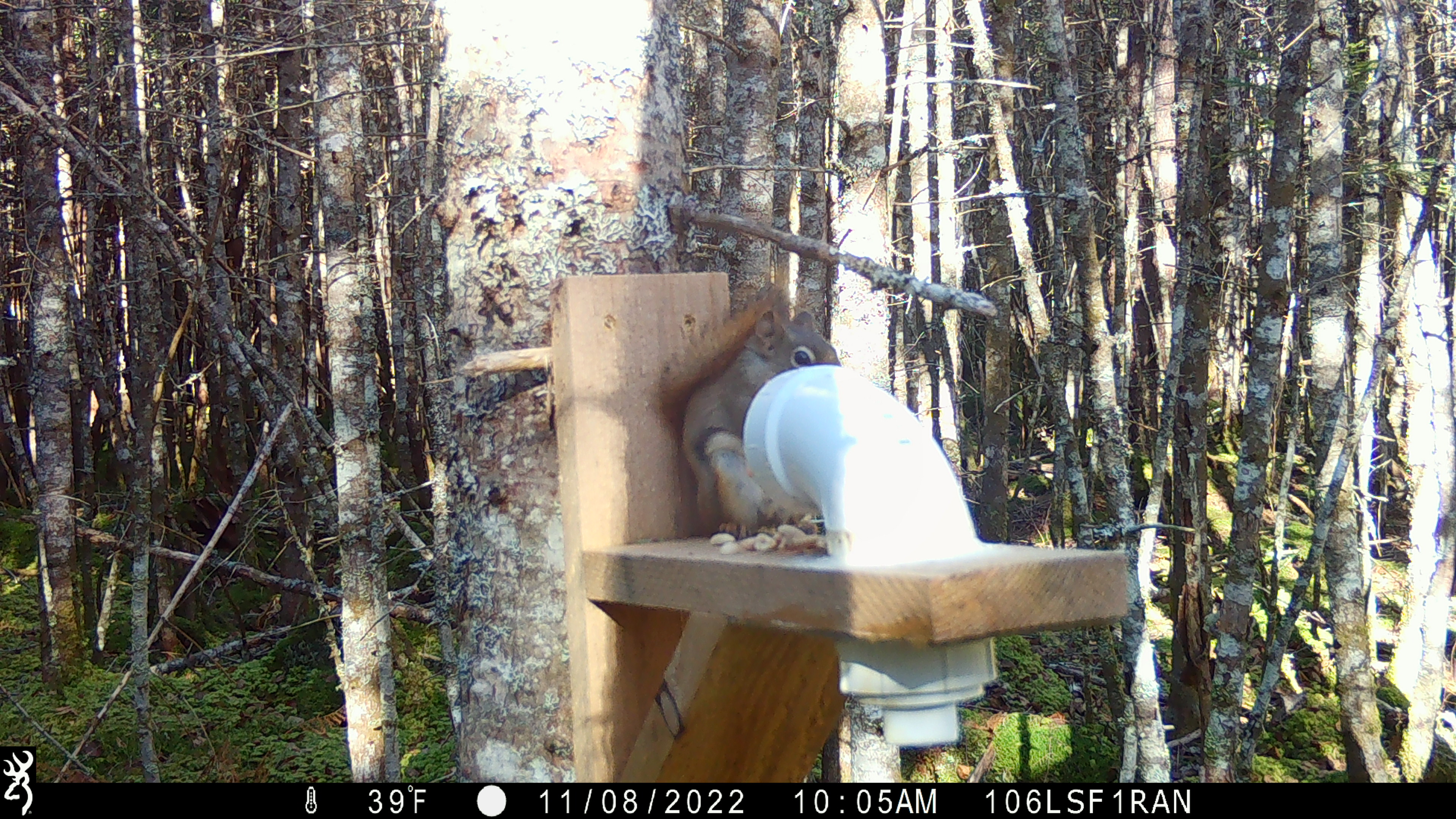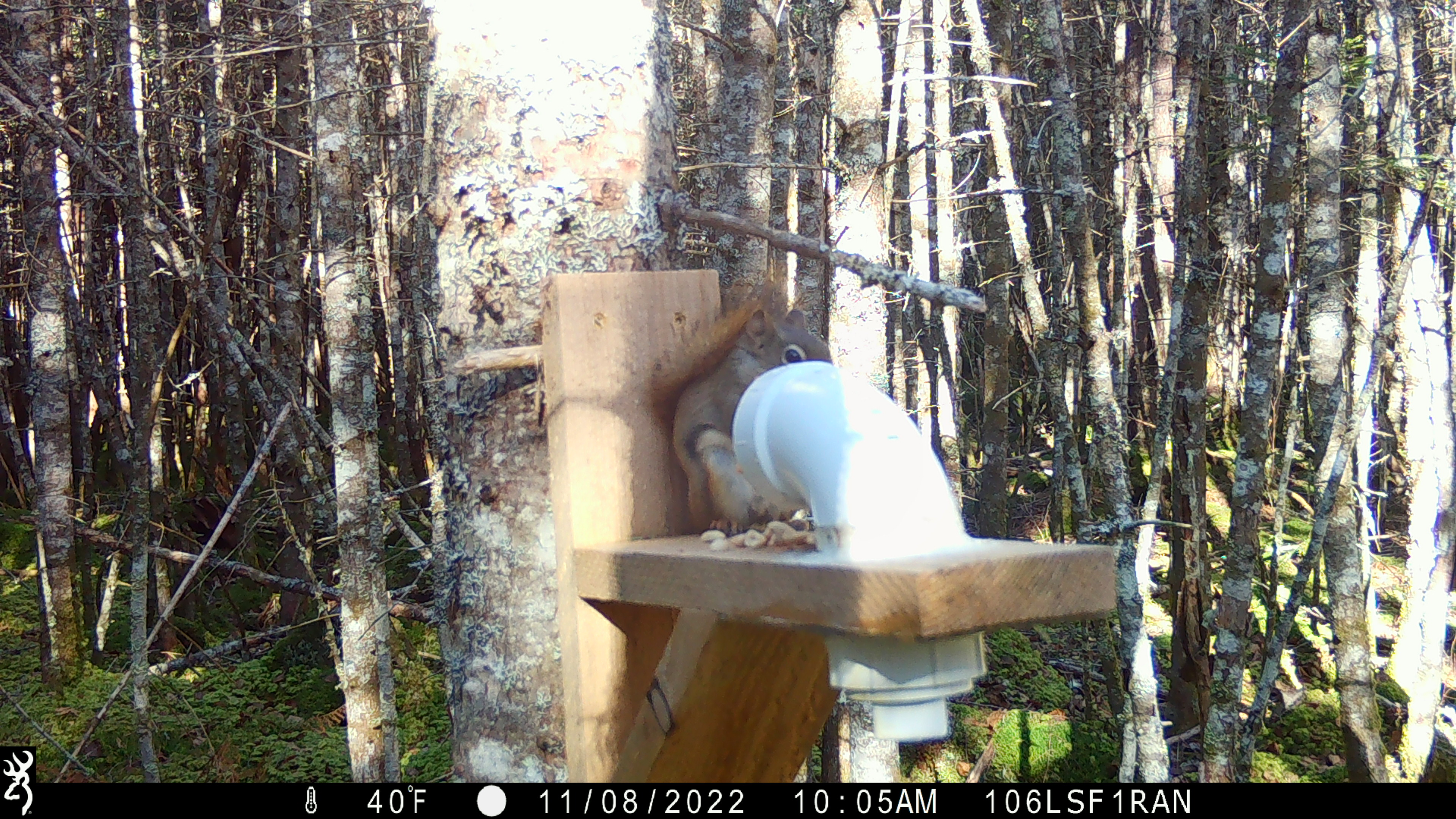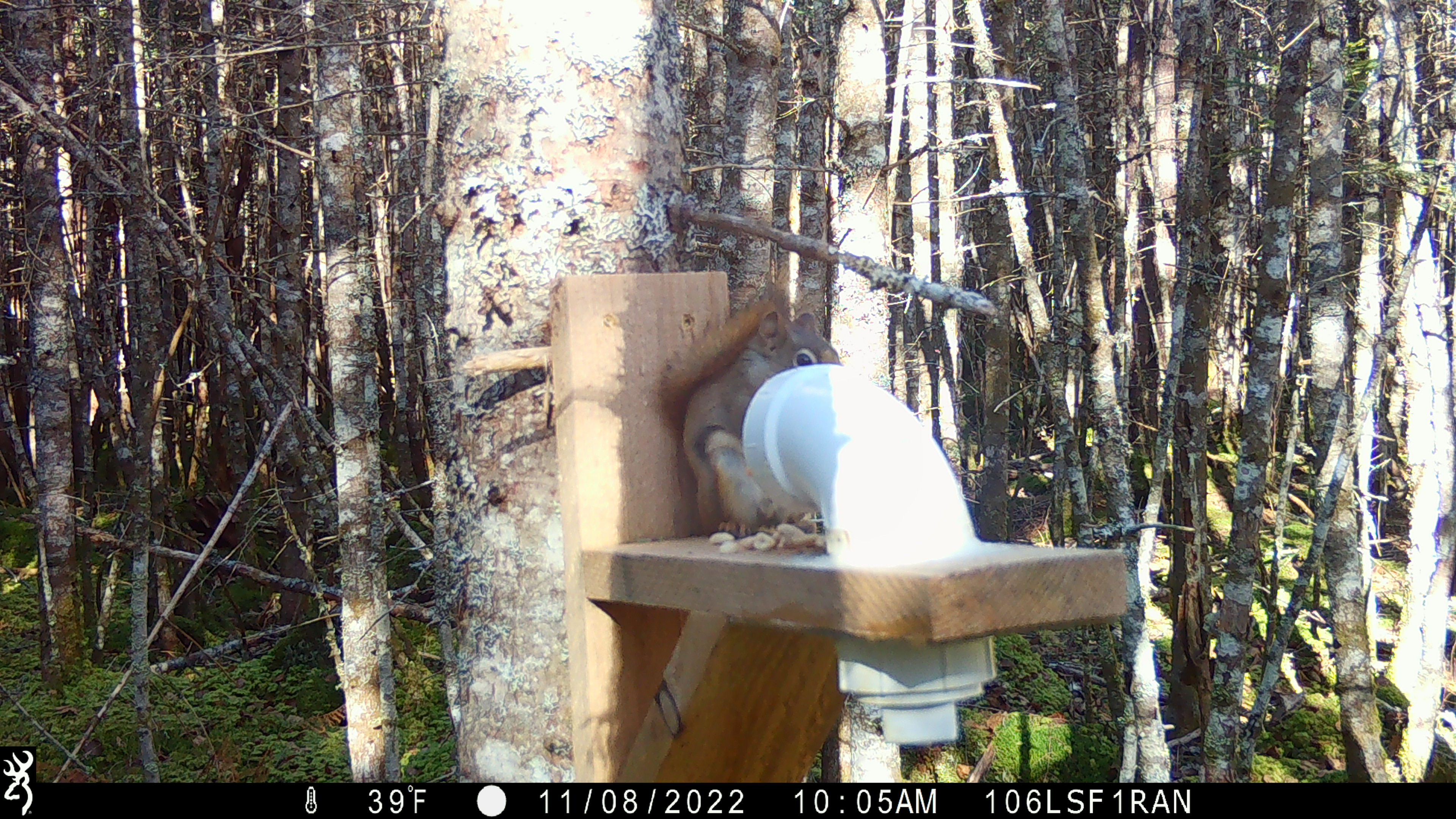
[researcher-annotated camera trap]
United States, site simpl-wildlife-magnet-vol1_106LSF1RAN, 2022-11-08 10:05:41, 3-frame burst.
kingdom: Animalia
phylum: Chordata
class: Mammalia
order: Rodentia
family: Sciuridae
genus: Tamiasciurus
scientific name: Tamiasciurus hudsonicus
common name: red squirrel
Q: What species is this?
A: Red squirrel (Tamiasciurus hudsonicus).